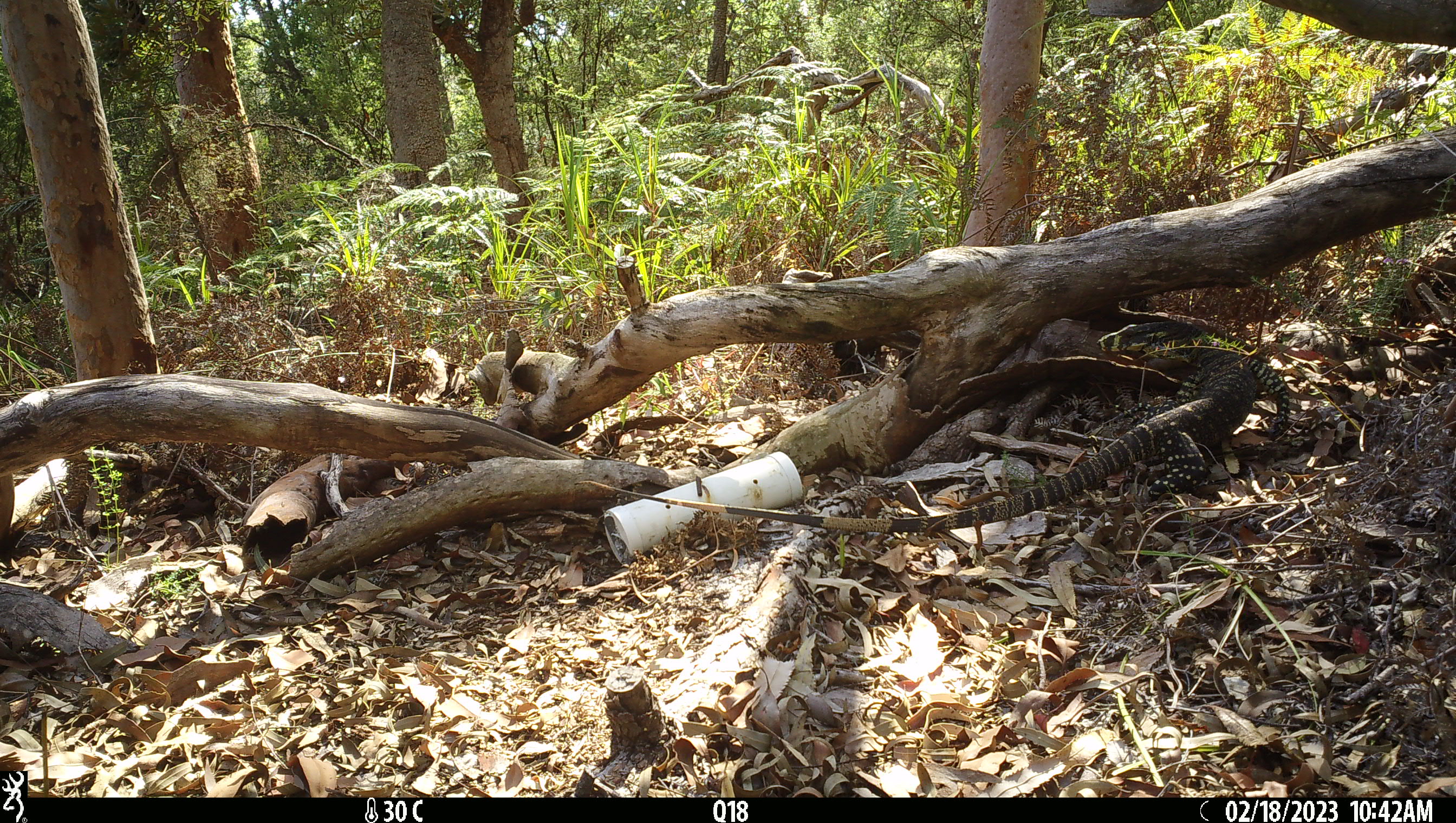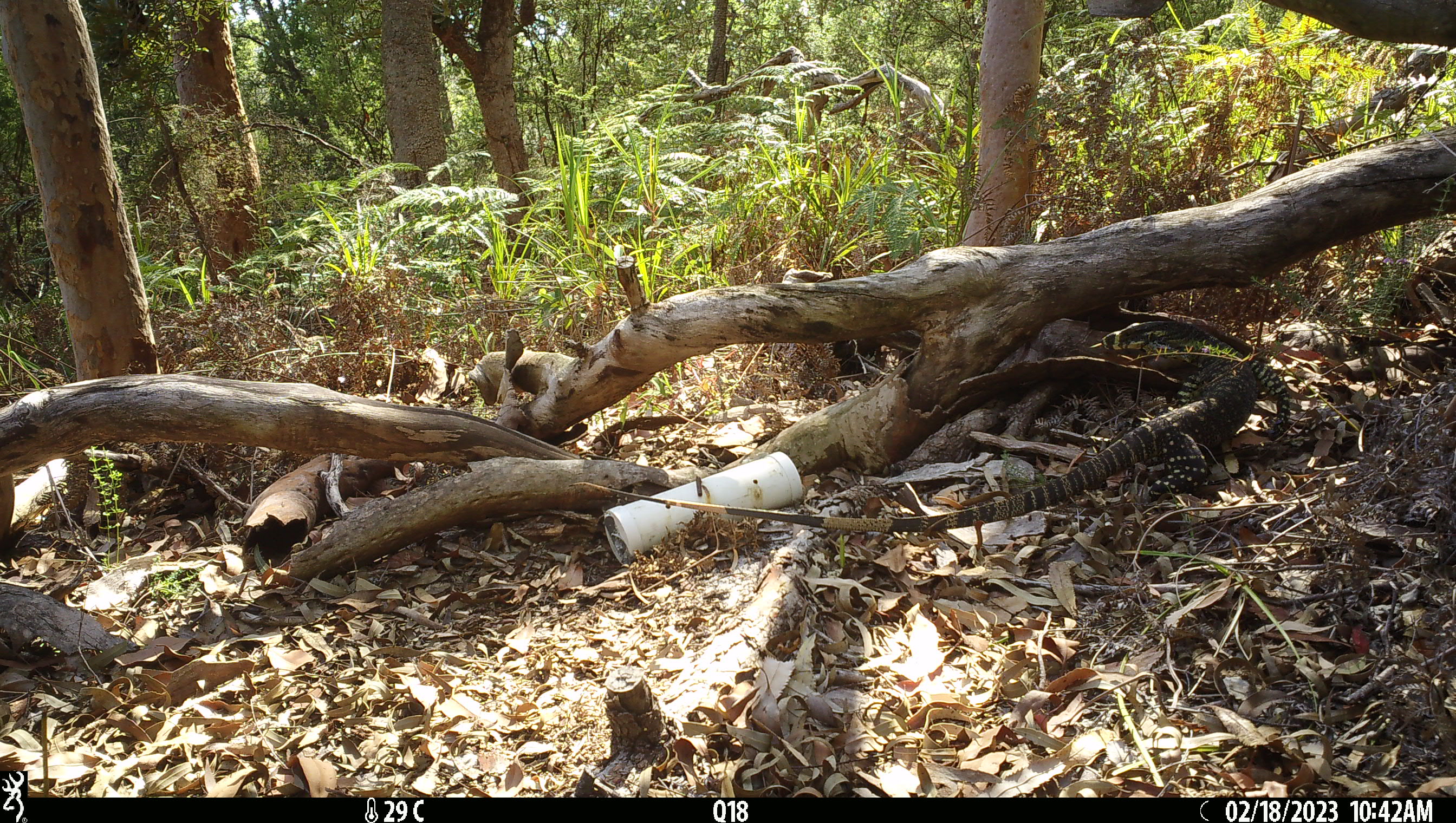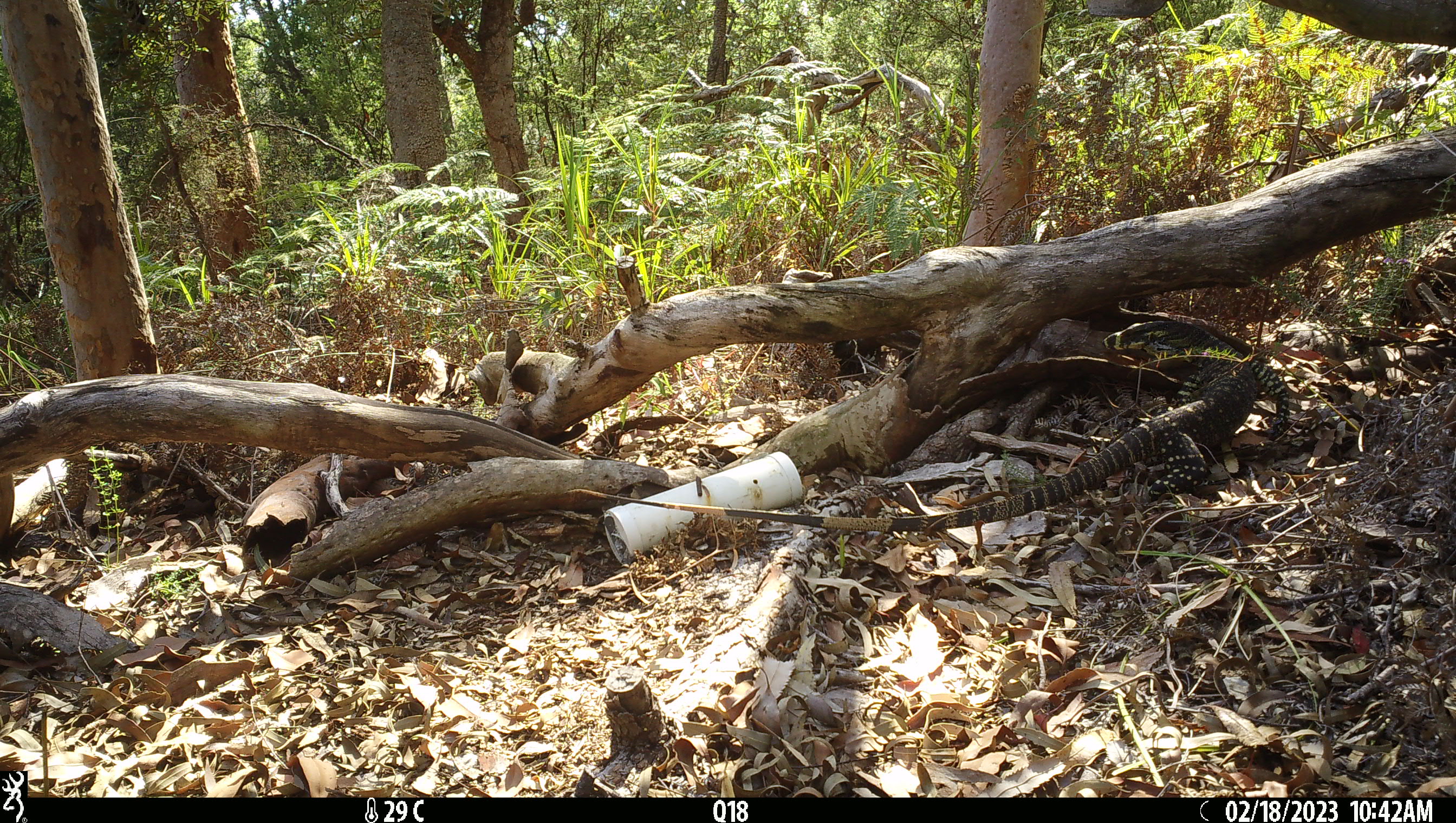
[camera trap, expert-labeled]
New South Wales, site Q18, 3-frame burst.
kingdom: Animalia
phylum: Chordata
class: Reptilia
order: Squamata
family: Varanidae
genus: Varanus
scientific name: Varanus varius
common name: lace monitor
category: goanna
Goanna (lace monitor) (Varanus varius).